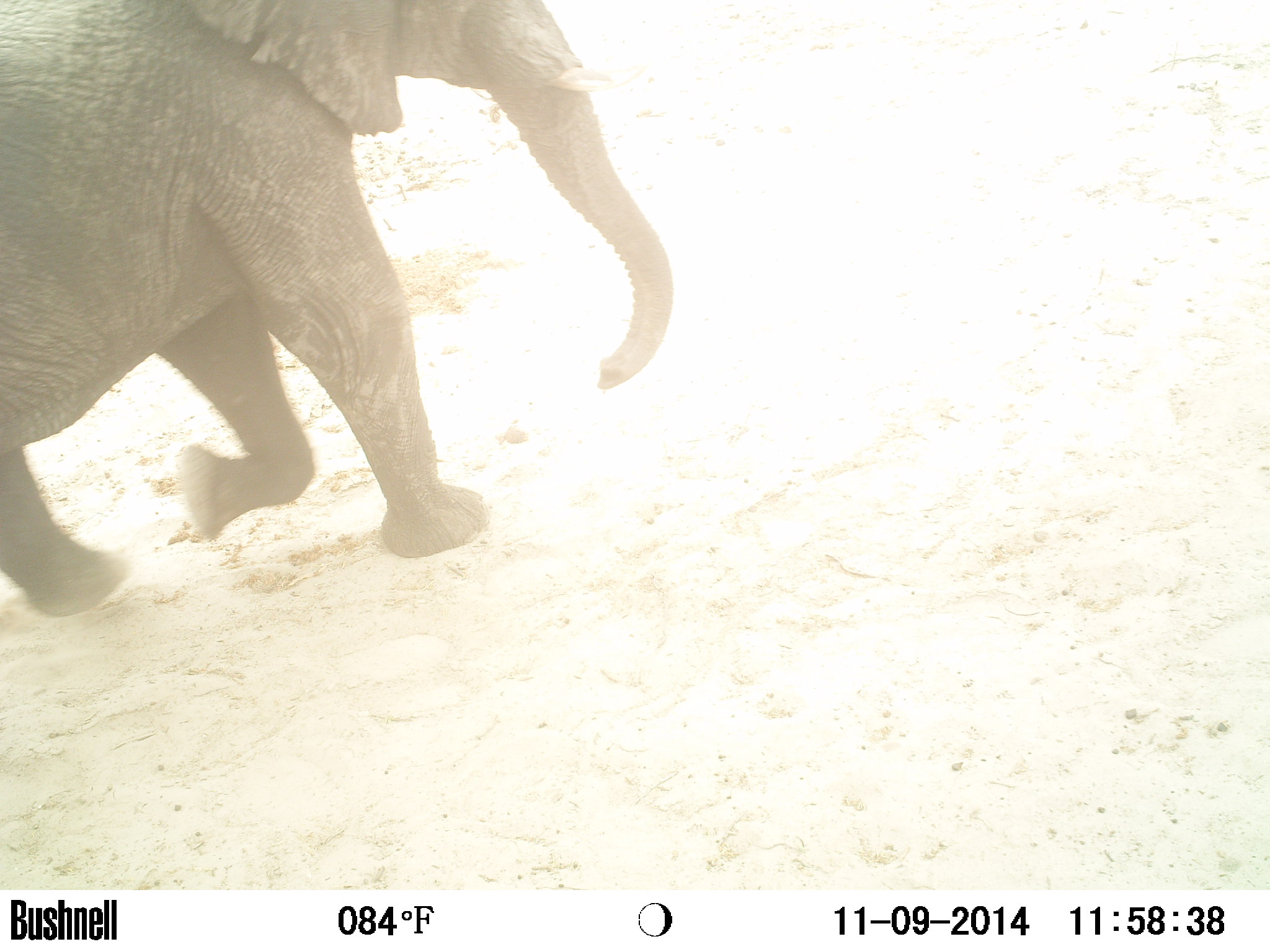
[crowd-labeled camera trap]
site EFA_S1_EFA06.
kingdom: Animalia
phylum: Chordata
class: Mammalia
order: Proboscidea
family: Elephantidae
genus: Loxodonta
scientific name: Loxodonta africana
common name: african bush elephant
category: elephant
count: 1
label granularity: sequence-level